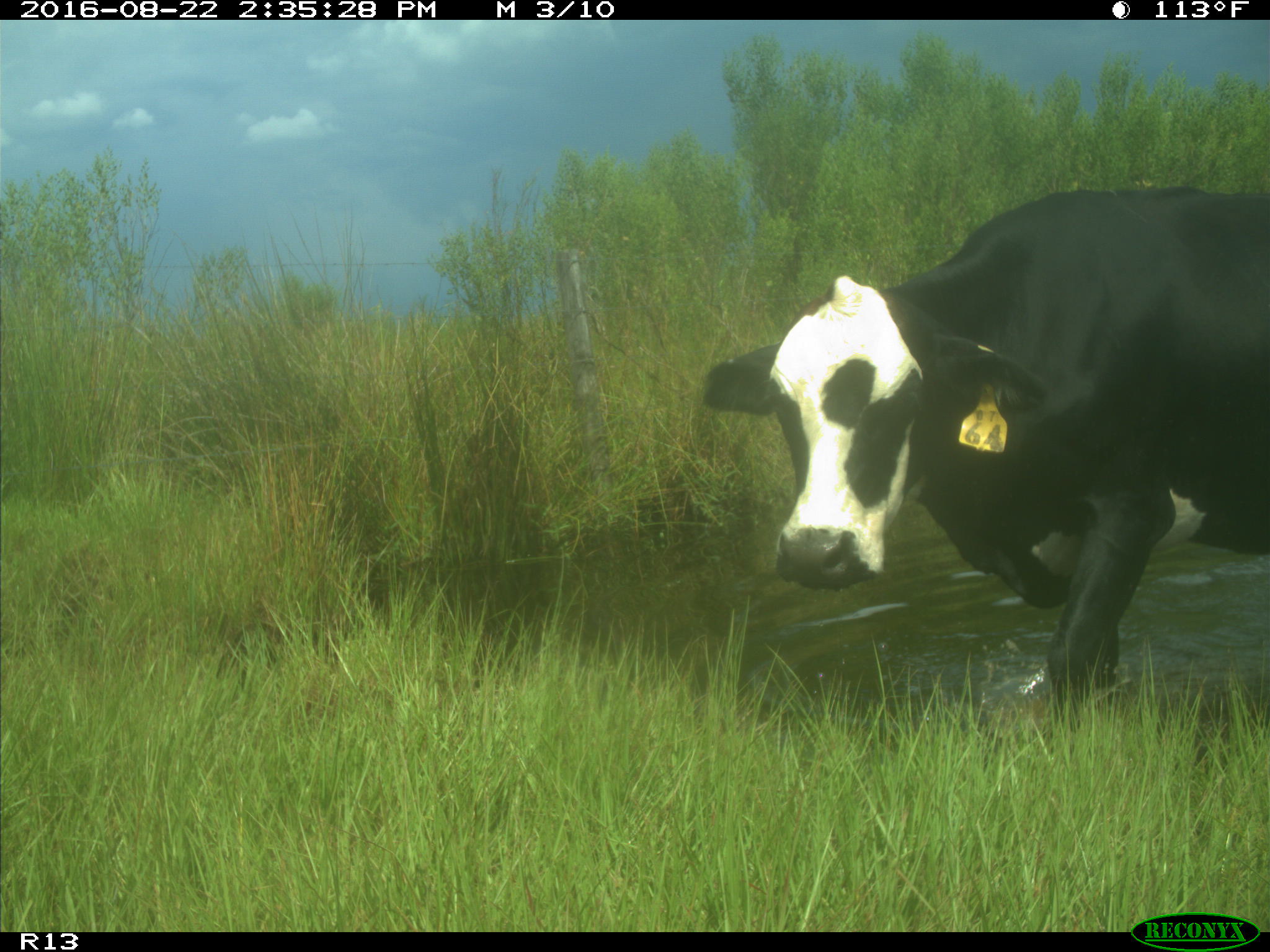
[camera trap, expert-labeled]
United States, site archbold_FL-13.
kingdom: Animalia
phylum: Chordata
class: Mammalia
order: Artiodactyla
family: Bovidae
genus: Bos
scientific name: Bos taurus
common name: domestic cow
Bos taurus (domestic cow).